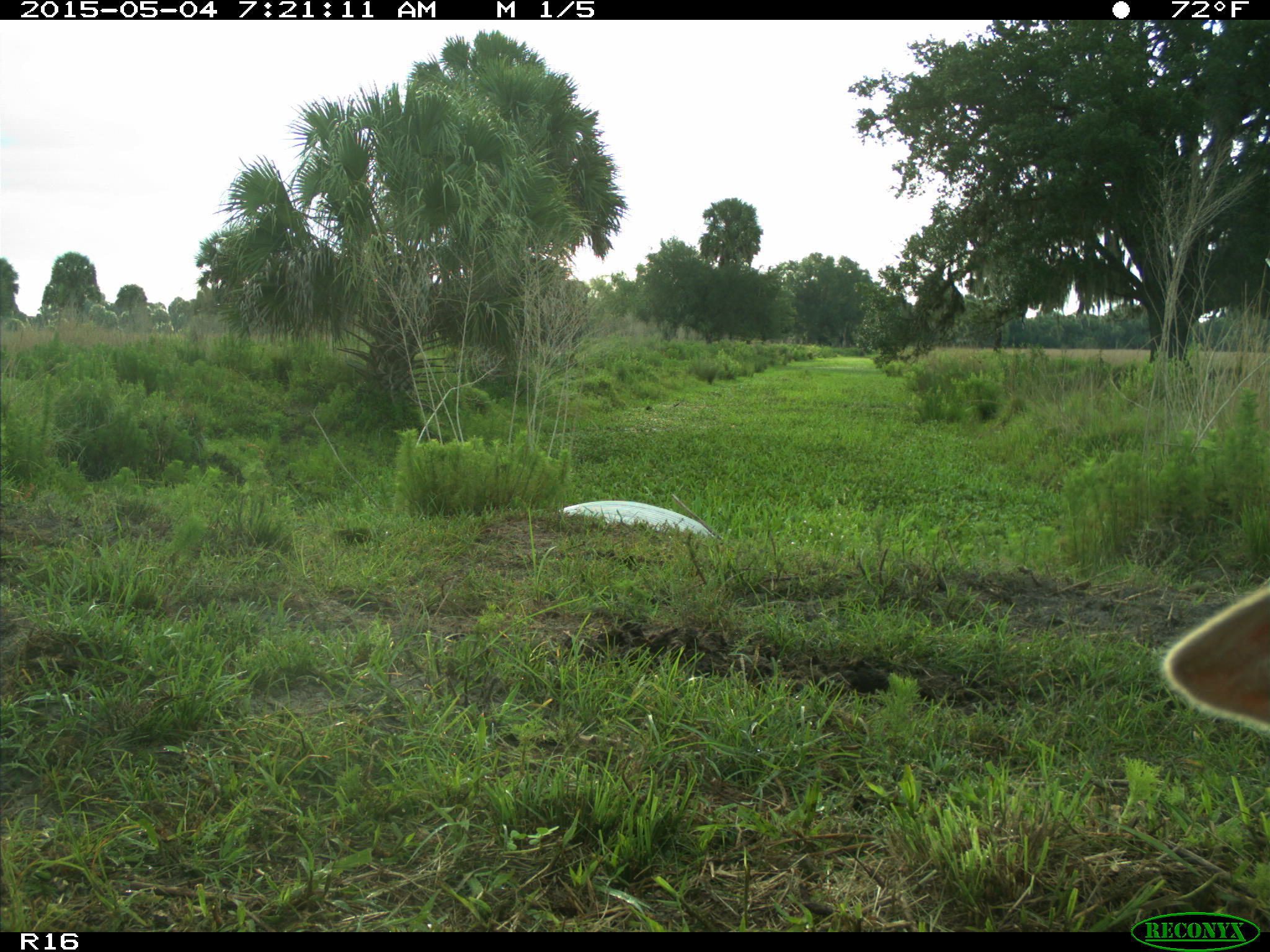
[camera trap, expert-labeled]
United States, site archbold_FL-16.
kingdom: Animalia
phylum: Chordata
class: Mammalia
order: Artiodactyla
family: Bovidae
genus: Bos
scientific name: Bos taurus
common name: domestic cow